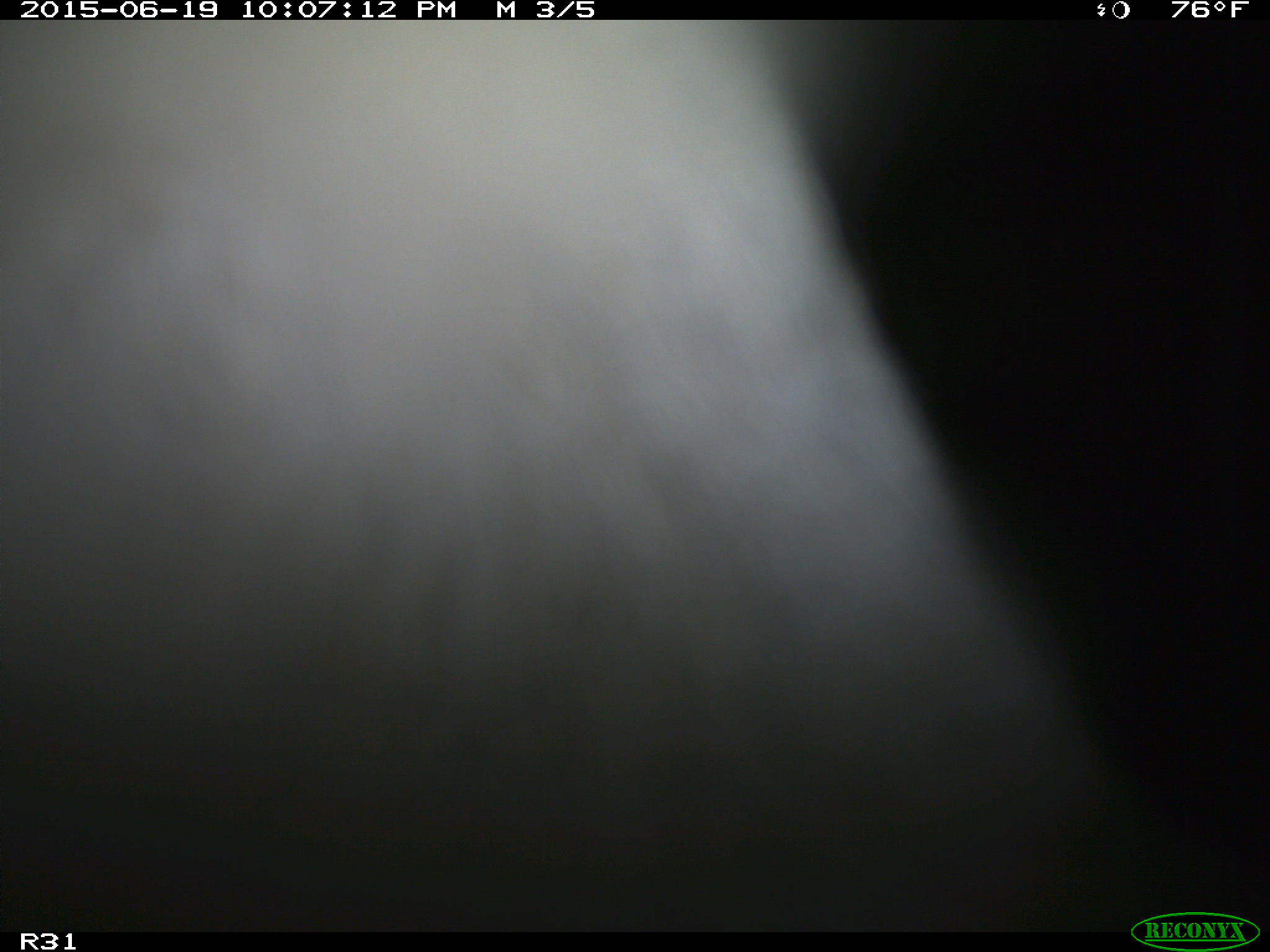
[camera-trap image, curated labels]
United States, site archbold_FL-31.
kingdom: Animalia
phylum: Chordata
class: Mammalia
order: Artiodactyla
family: Bovidae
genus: Bos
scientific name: Bos taurus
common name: domestic cow